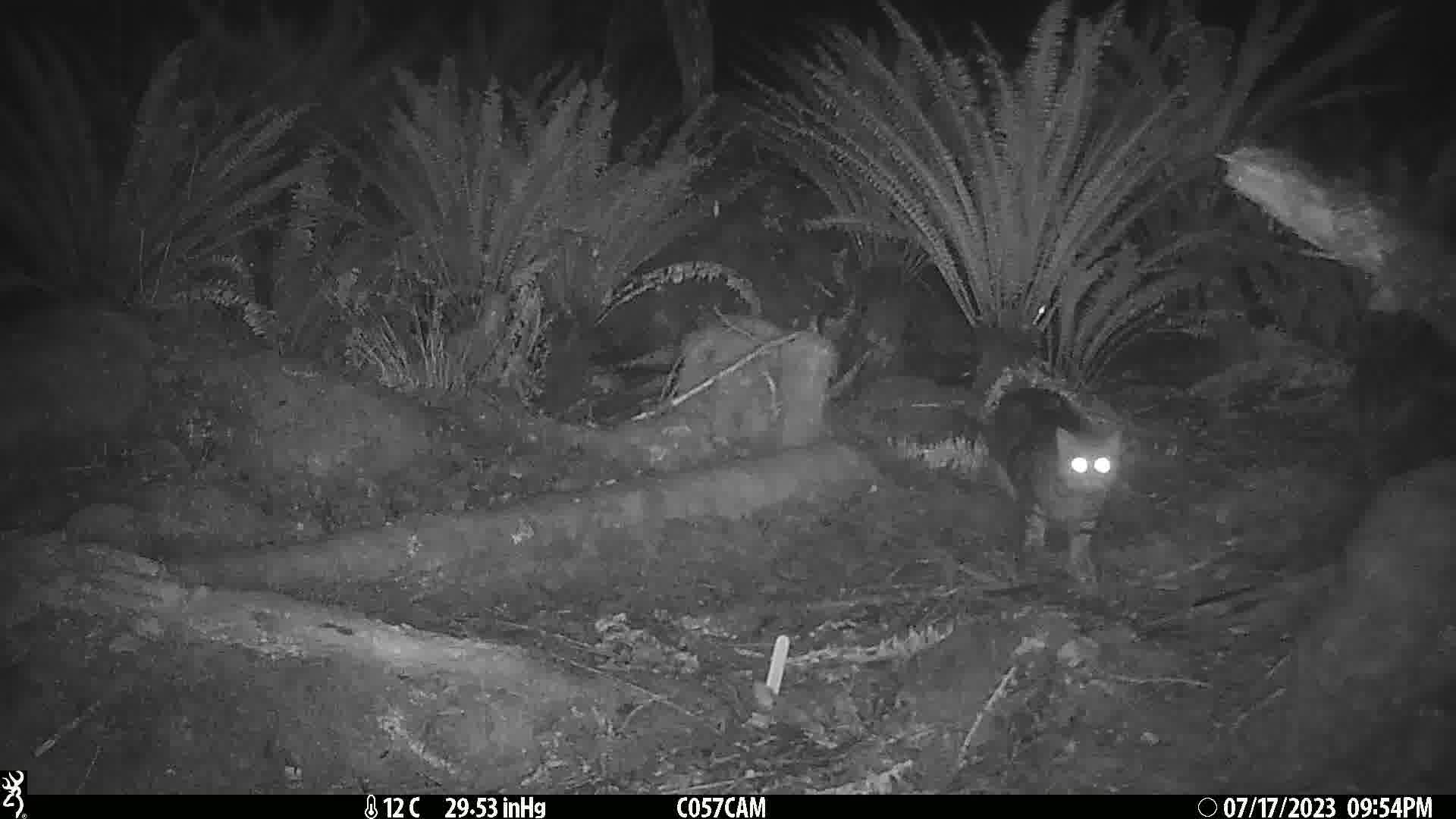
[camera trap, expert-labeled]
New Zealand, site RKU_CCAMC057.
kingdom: Animalia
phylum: Chordata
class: Mammalia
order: Carnivora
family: Felidae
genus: Felis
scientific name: Felis catus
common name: domestic cat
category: cat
Cat (domestic cat) (Felis catus).